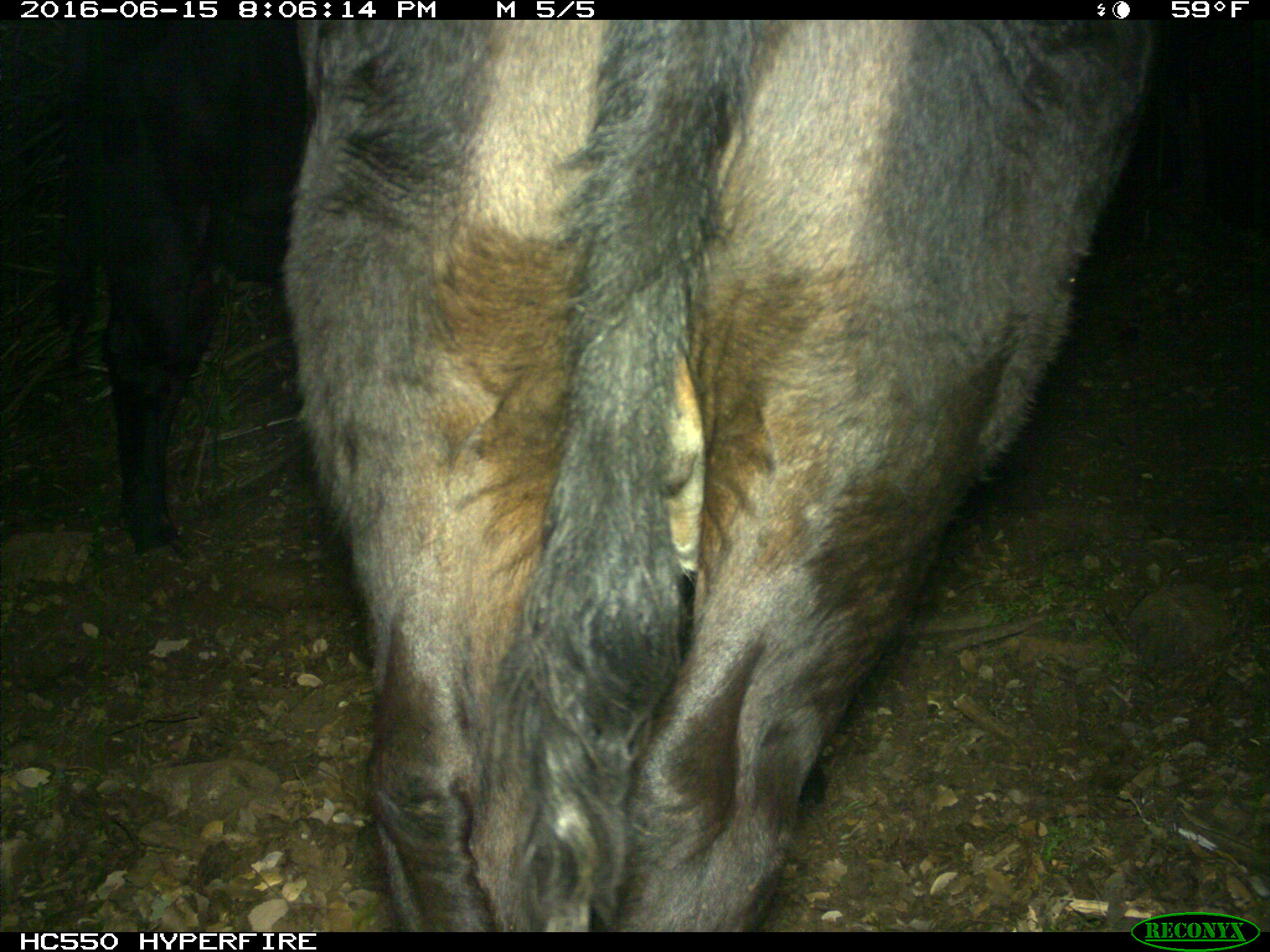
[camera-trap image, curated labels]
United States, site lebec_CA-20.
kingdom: Animalia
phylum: Chordata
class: Mammalia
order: Artiodactyla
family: Bovidae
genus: Bos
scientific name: Bos taurus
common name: domestic cow